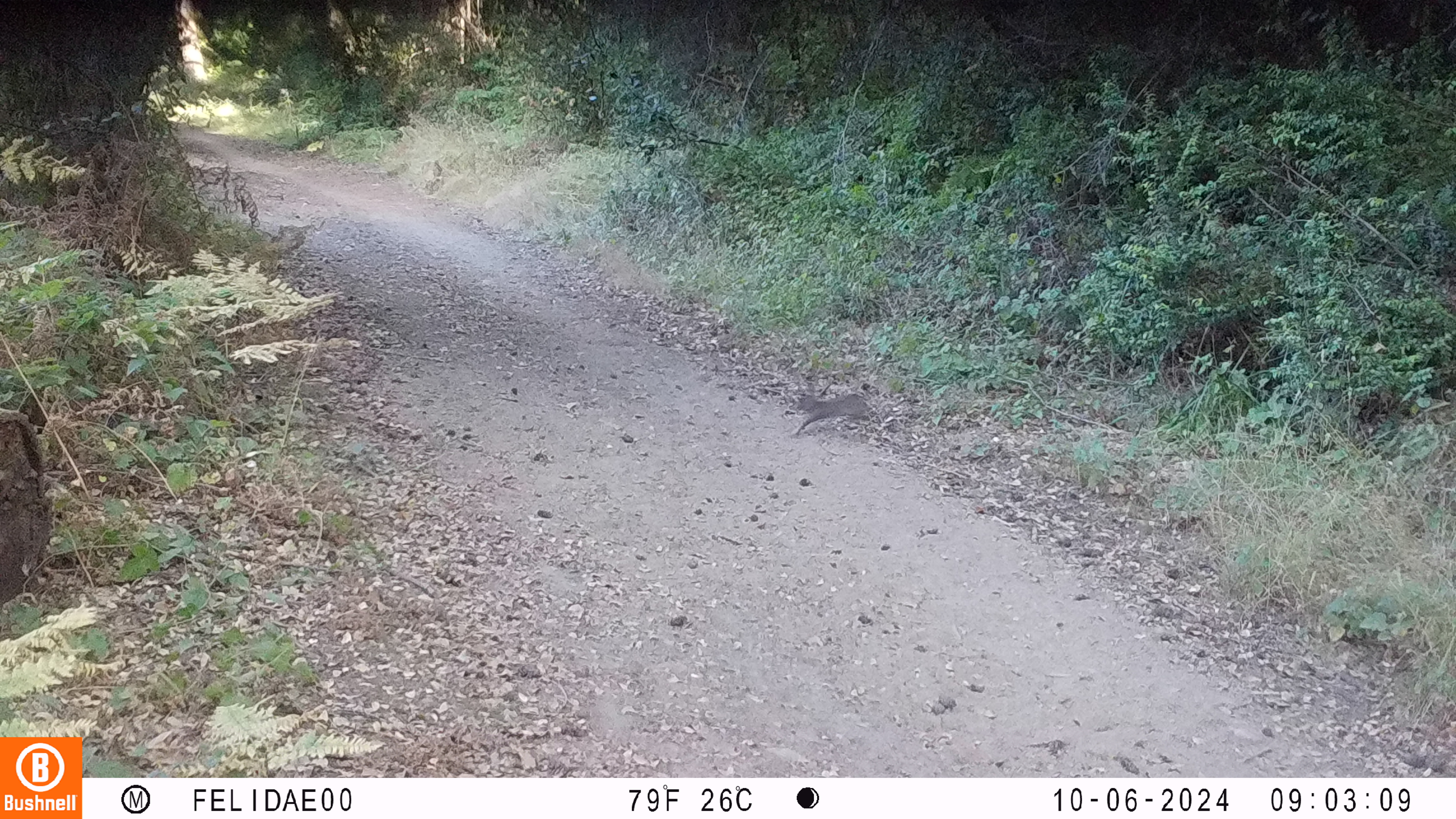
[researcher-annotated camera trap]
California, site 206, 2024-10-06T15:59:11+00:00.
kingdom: Animalia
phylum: Chordata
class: Mammalia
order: Lagomorpha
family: Leporidae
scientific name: Leporidae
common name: rabbit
Rabbit (Leporidae).